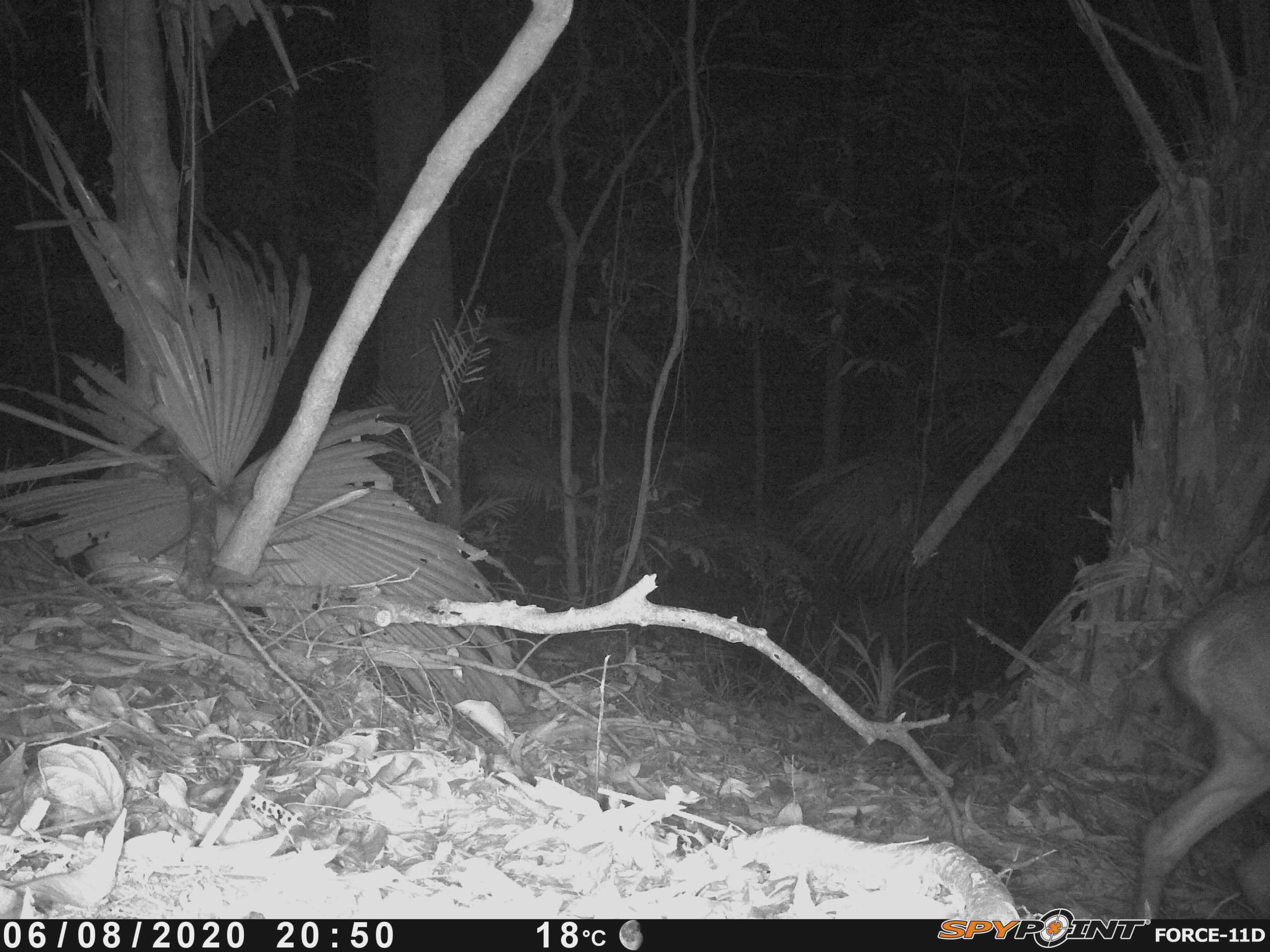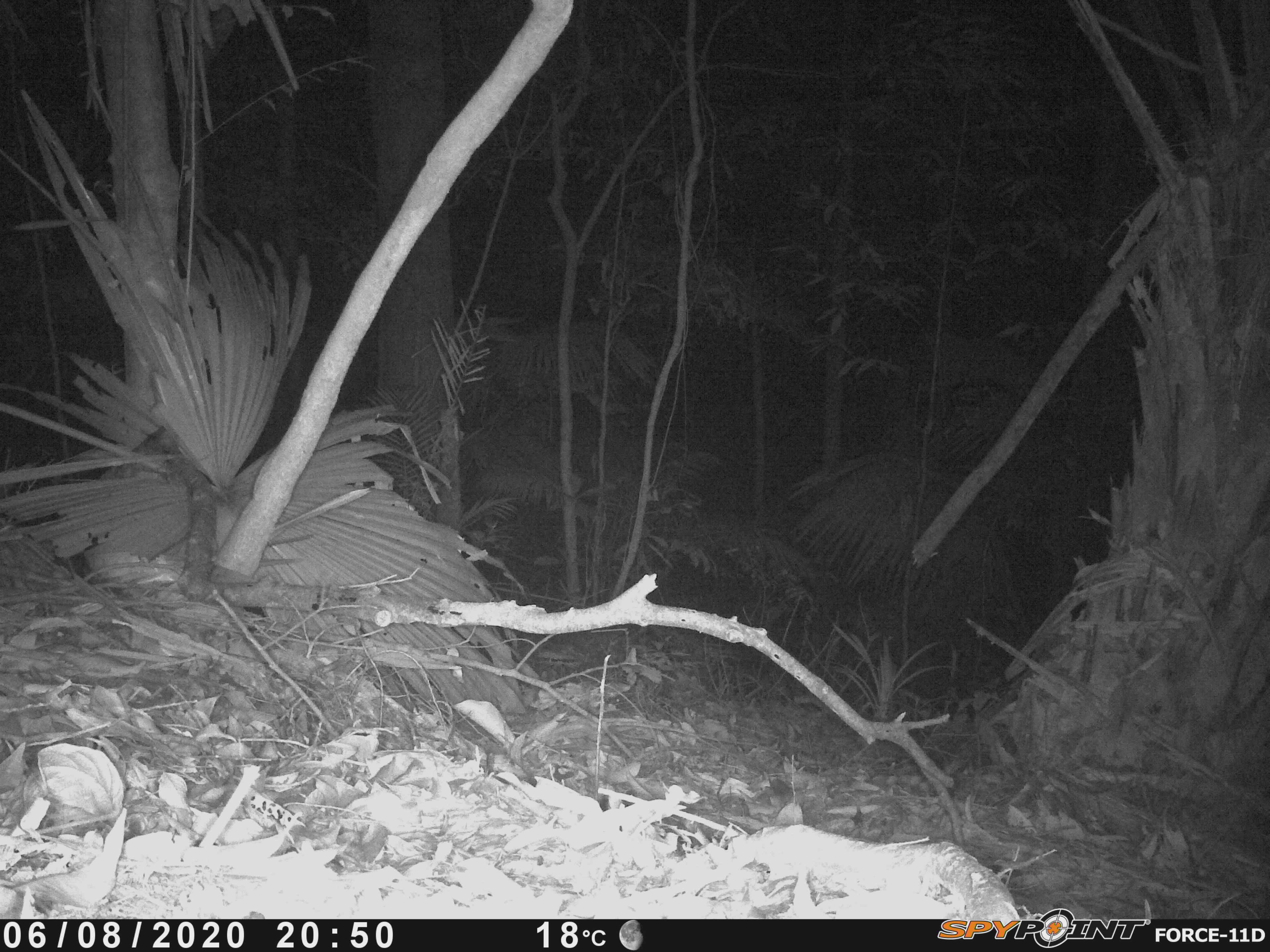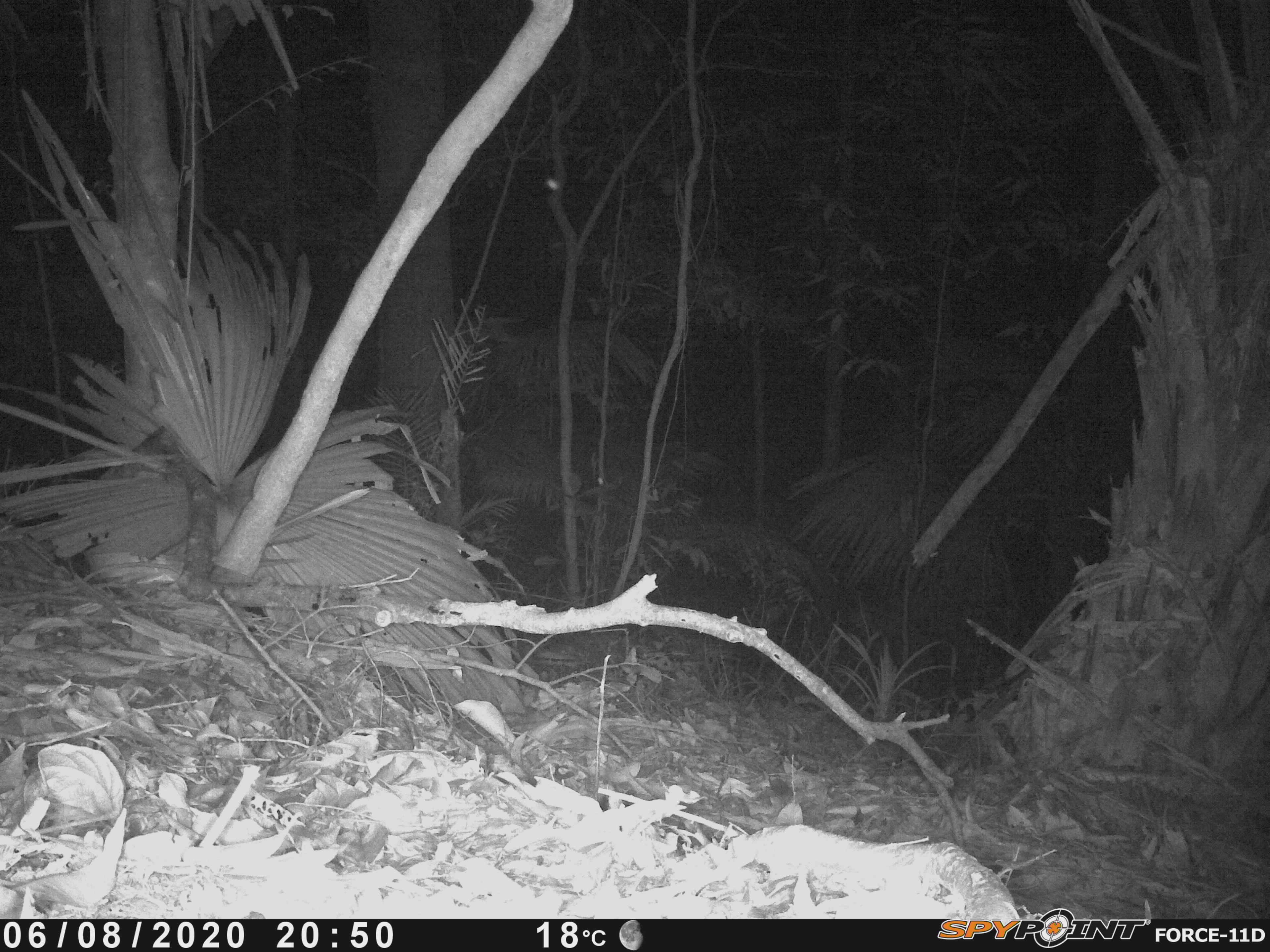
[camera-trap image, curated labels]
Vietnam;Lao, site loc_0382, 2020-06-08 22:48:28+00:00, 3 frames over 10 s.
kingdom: Animalia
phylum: Chordata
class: Mammalia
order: Artiodactyla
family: Cervidae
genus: Muntiacus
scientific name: Muntiacus vuquangensis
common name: large-antlered muntjac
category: large antlered muntjac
Large antlered muntjac (large-antlered muntjac) (Muntiacus vuquangensis). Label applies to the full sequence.